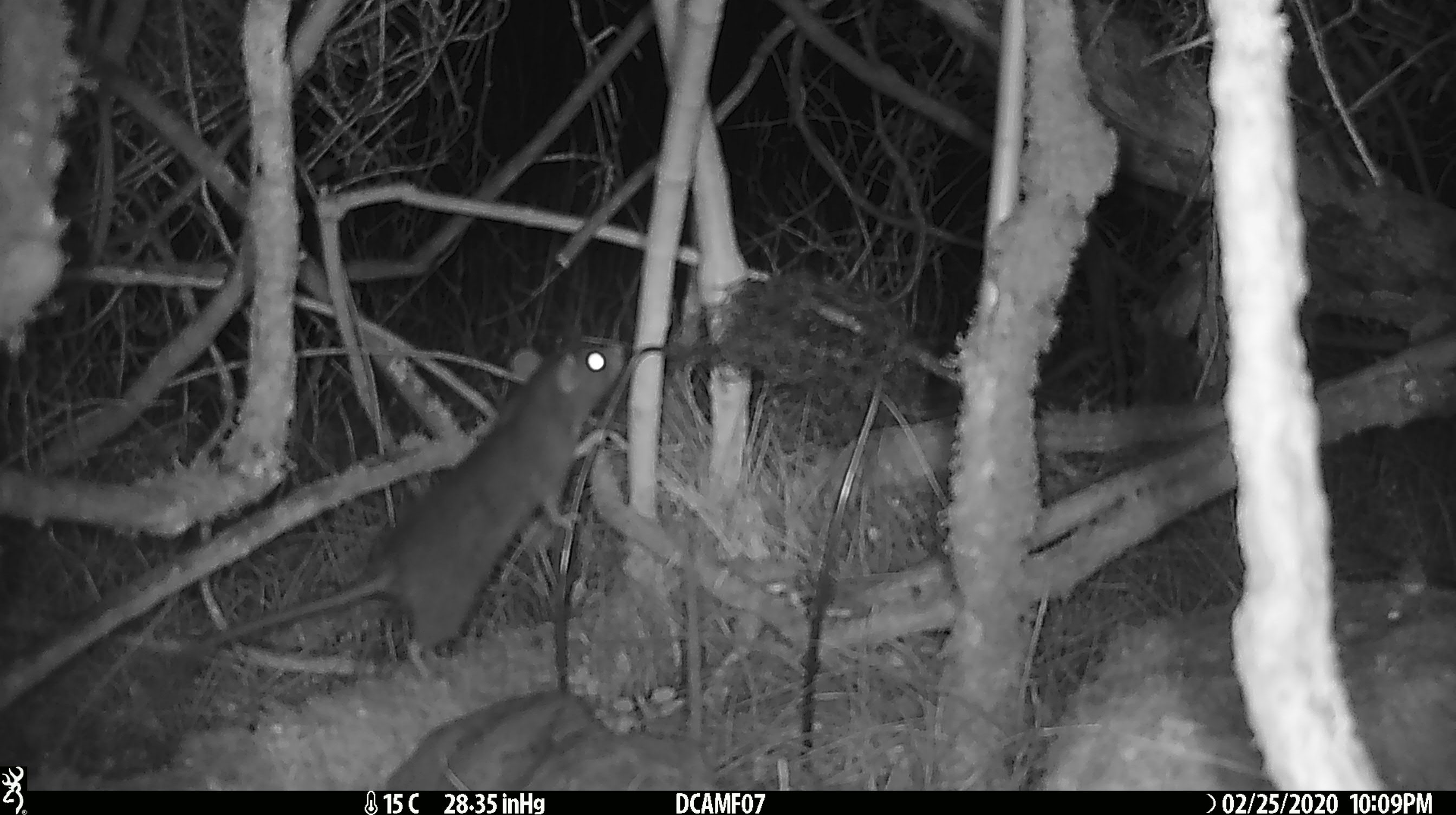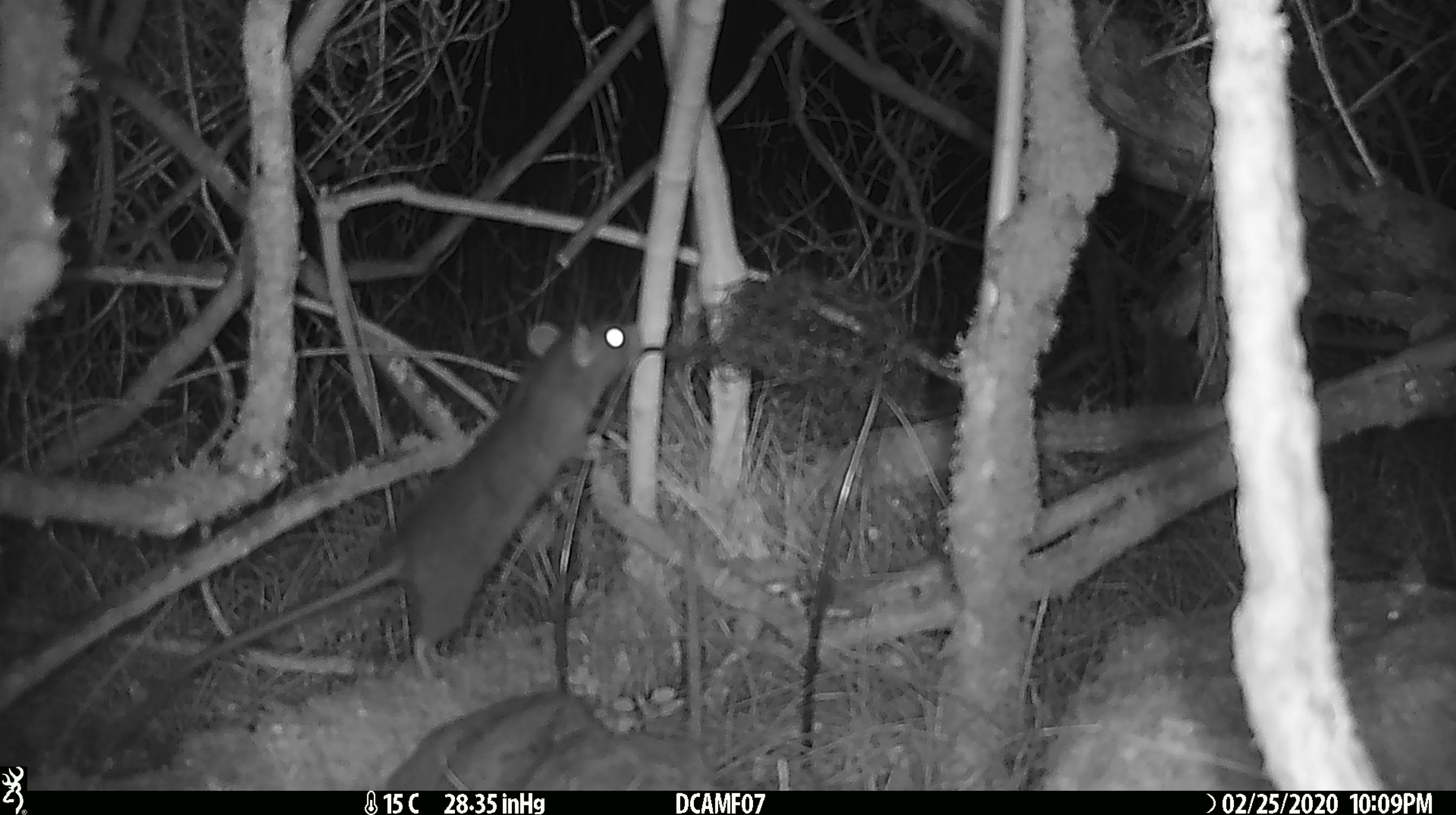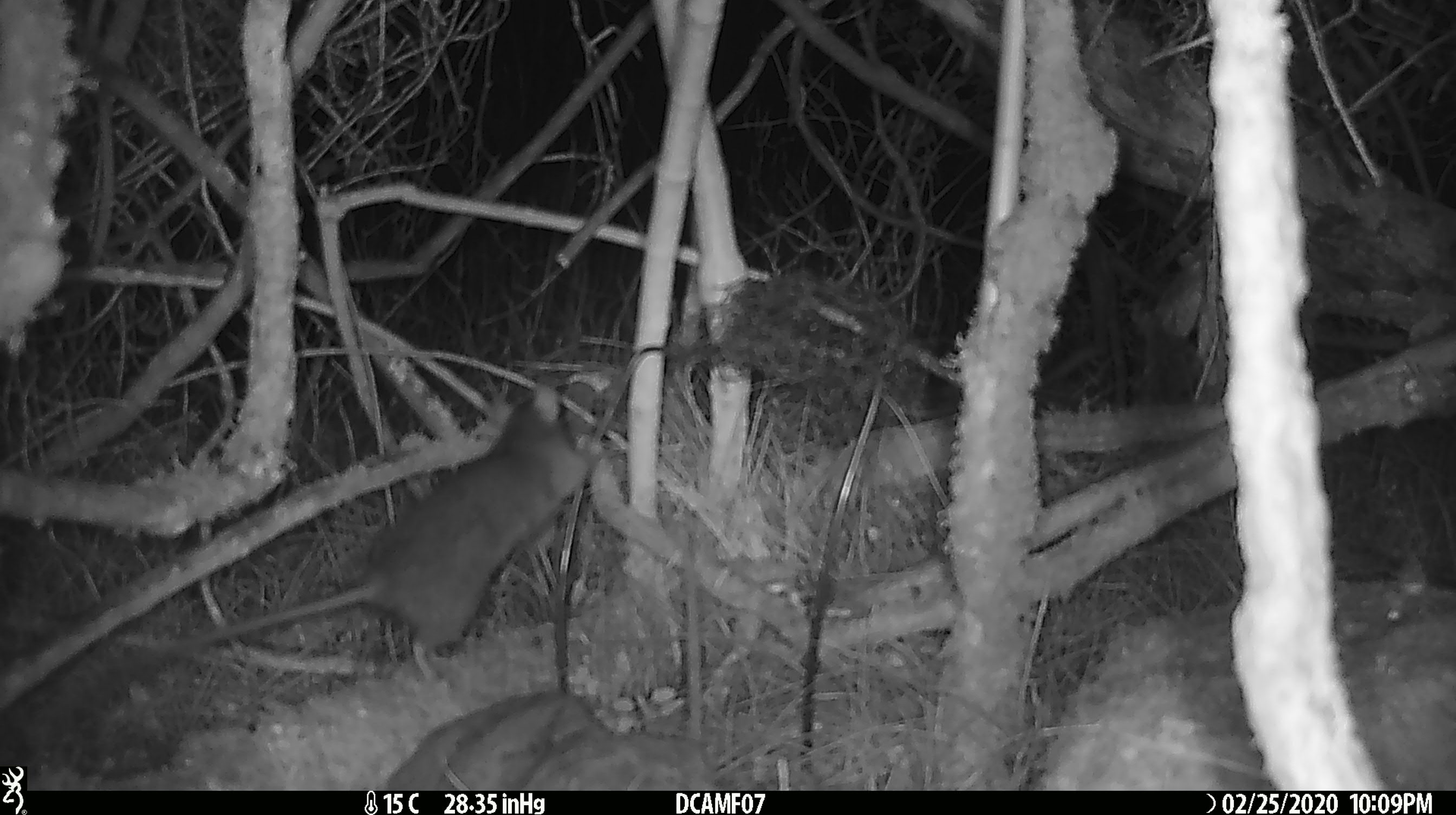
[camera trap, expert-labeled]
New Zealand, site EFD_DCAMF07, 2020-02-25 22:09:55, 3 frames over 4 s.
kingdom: Animalia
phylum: Chordata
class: Mammalia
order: Rodentia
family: Muridae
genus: Rattus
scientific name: Rattus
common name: rat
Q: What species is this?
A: Rat (Rattus).